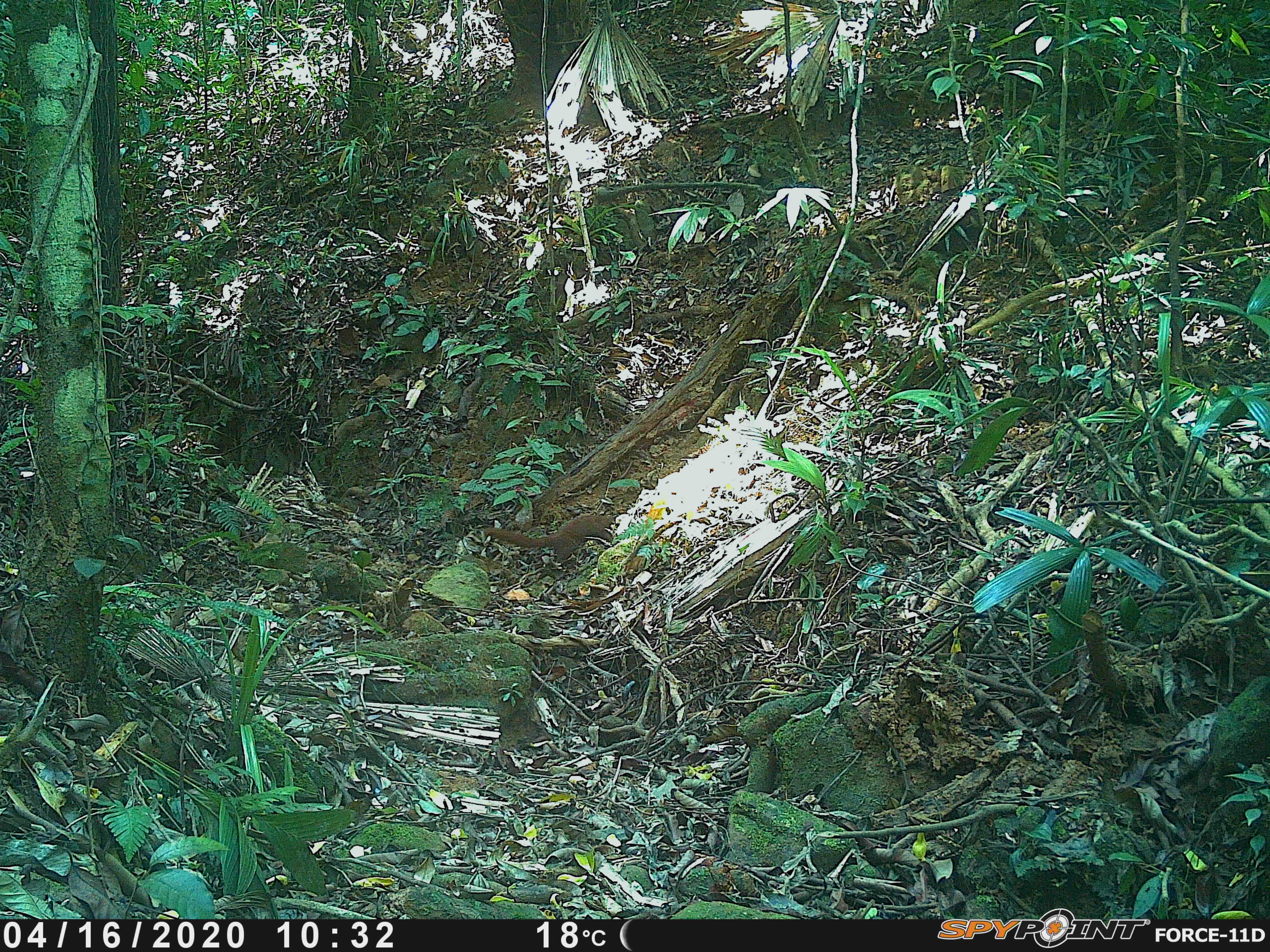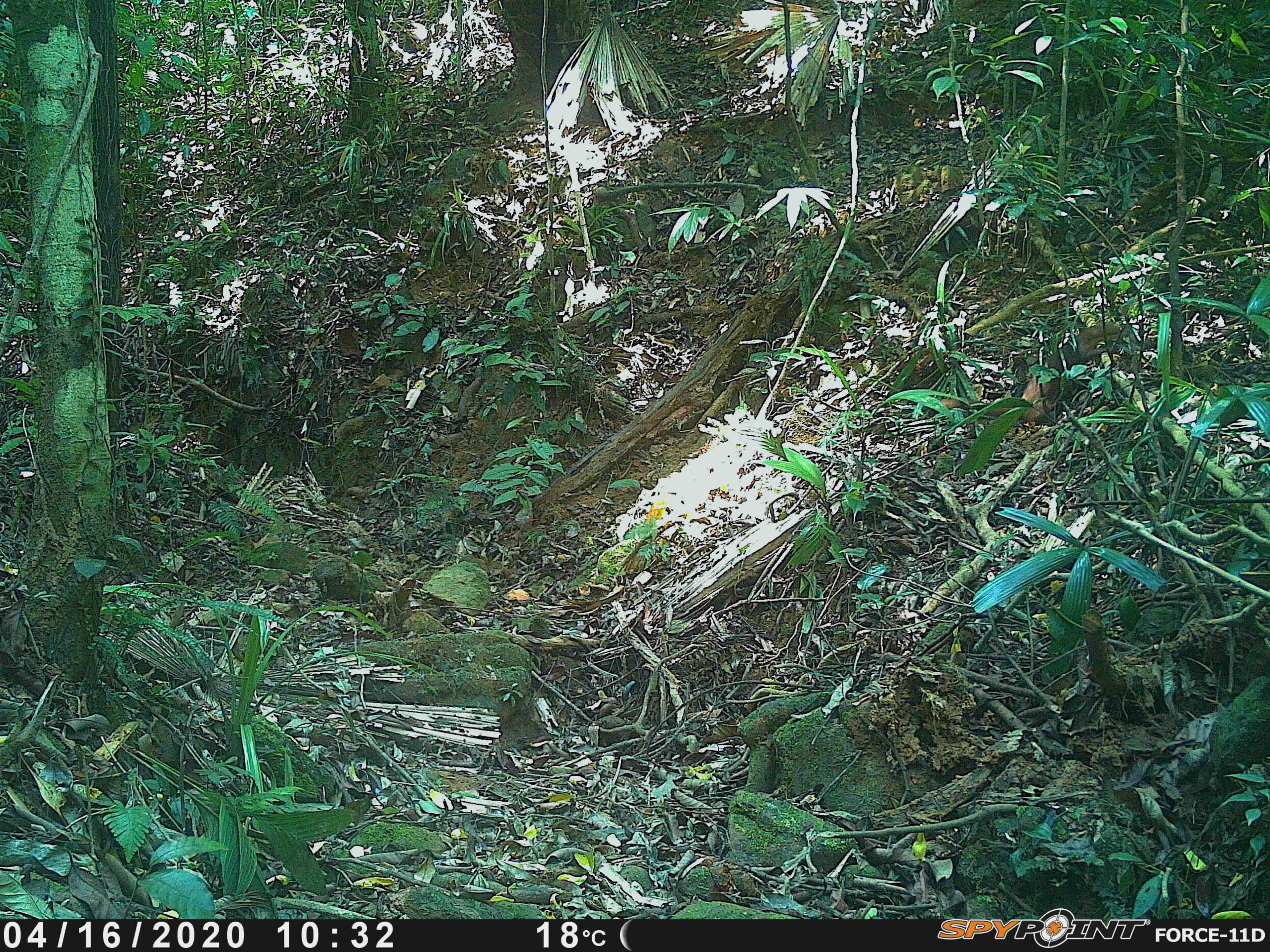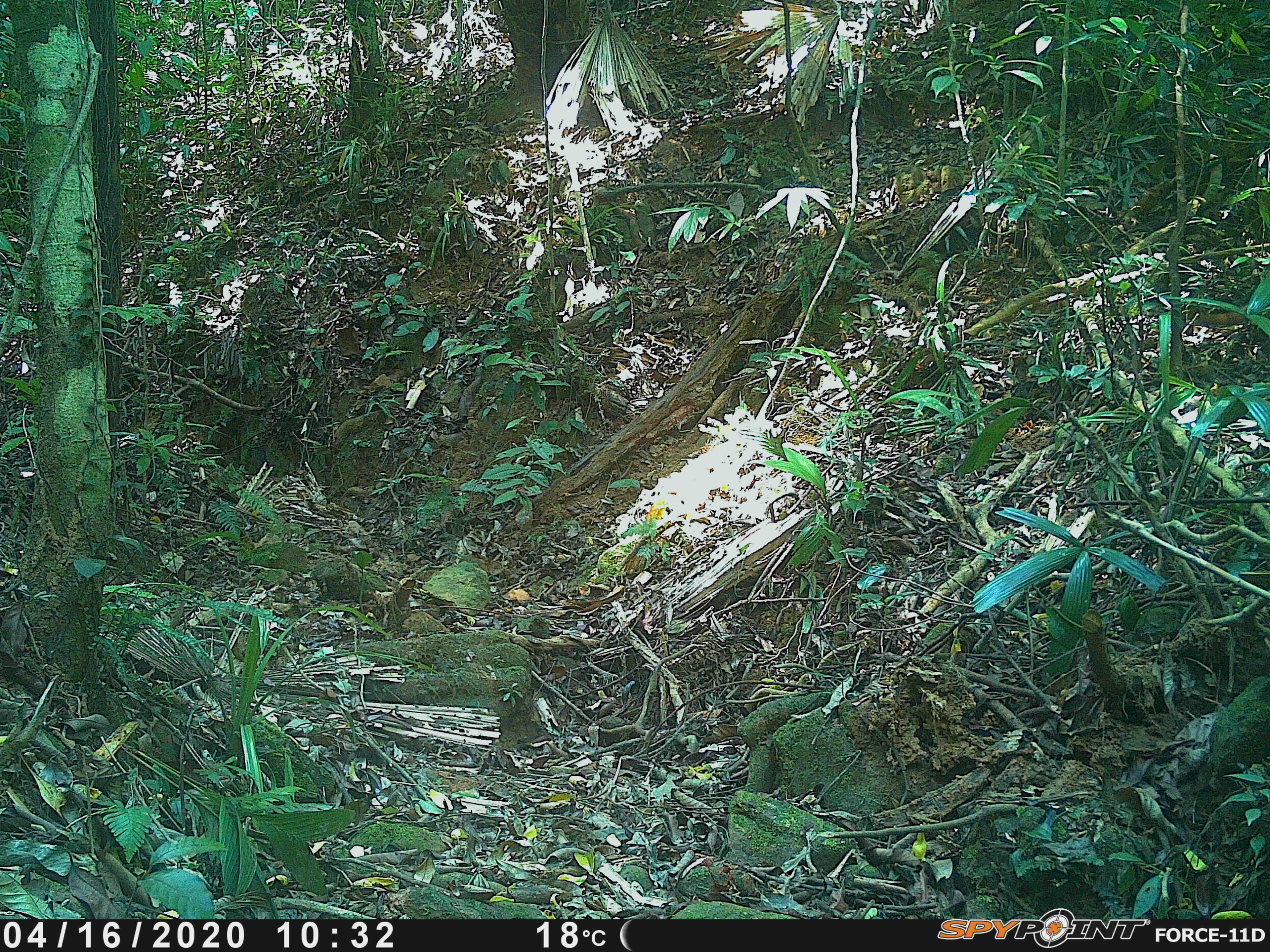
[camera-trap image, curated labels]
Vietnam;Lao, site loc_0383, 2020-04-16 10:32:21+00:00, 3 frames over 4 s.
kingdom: Animalia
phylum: Chordata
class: Mammalia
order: Carnivora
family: Mustelidae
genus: Mustela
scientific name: Mustela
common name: weasel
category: unidentified weasel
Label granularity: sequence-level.